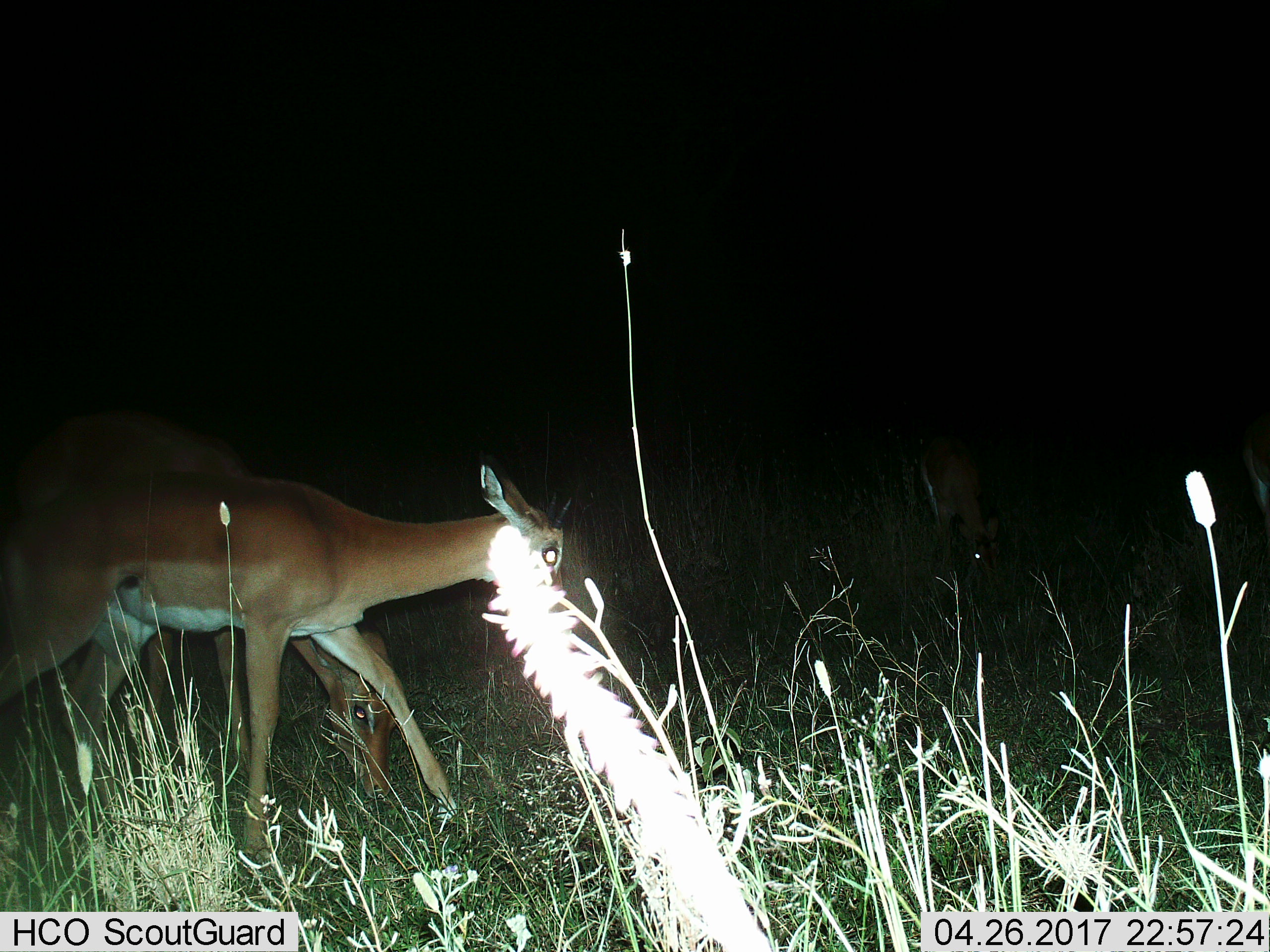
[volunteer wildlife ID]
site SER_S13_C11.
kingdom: Animalia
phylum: Chordata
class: Mammalia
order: Artiodactyla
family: Bovidae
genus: Nanger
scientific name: Nanger granti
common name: grant's gazelle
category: gazellegrants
Gazellegrants (grant's gazelle) (Nanger granti), count 2. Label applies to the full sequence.